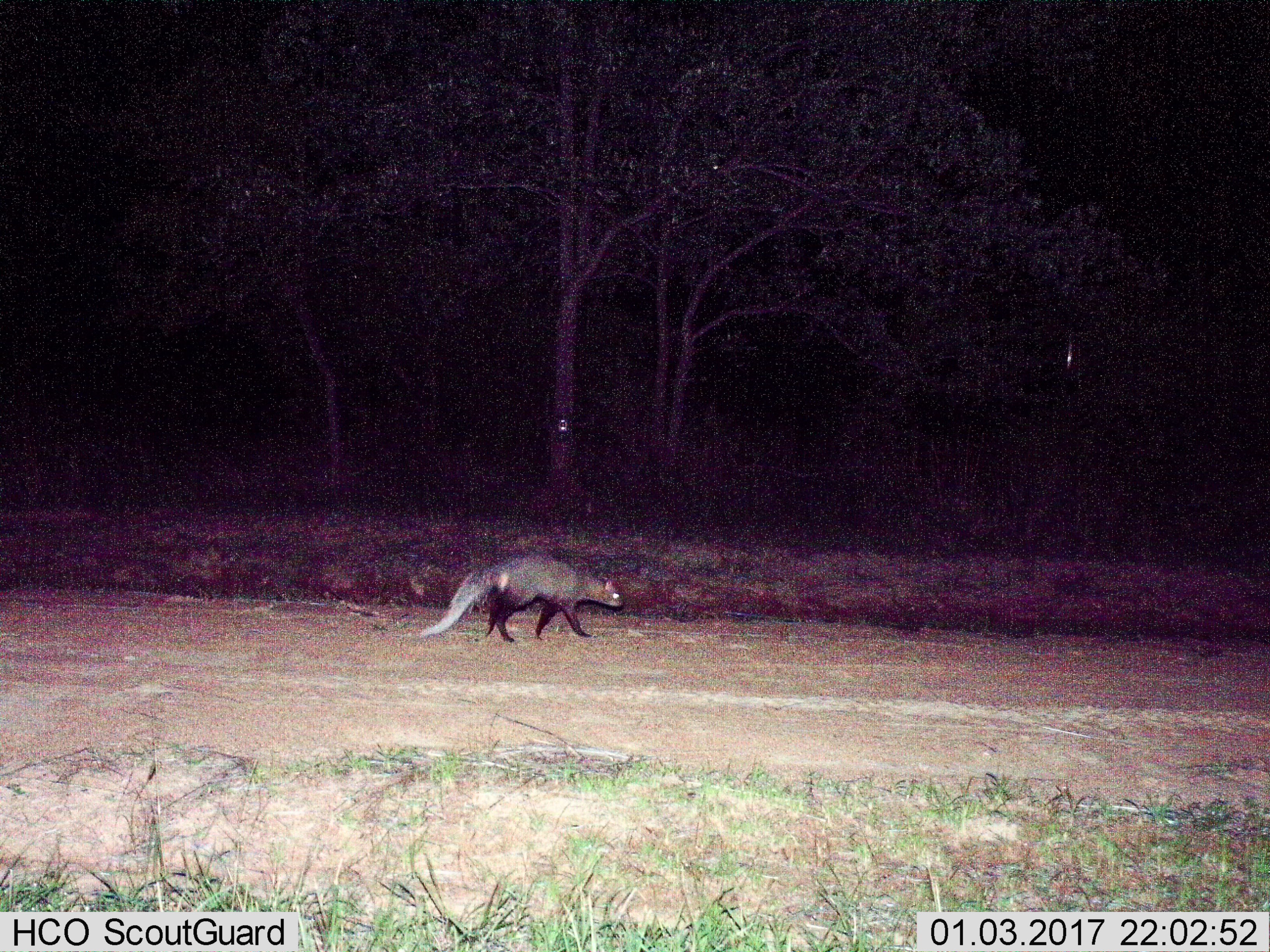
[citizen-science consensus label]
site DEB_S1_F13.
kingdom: Animalia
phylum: Chordata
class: Mammalia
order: Carnivora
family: Herpestidae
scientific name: Herpestidae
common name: mongoose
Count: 1.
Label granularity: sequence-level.